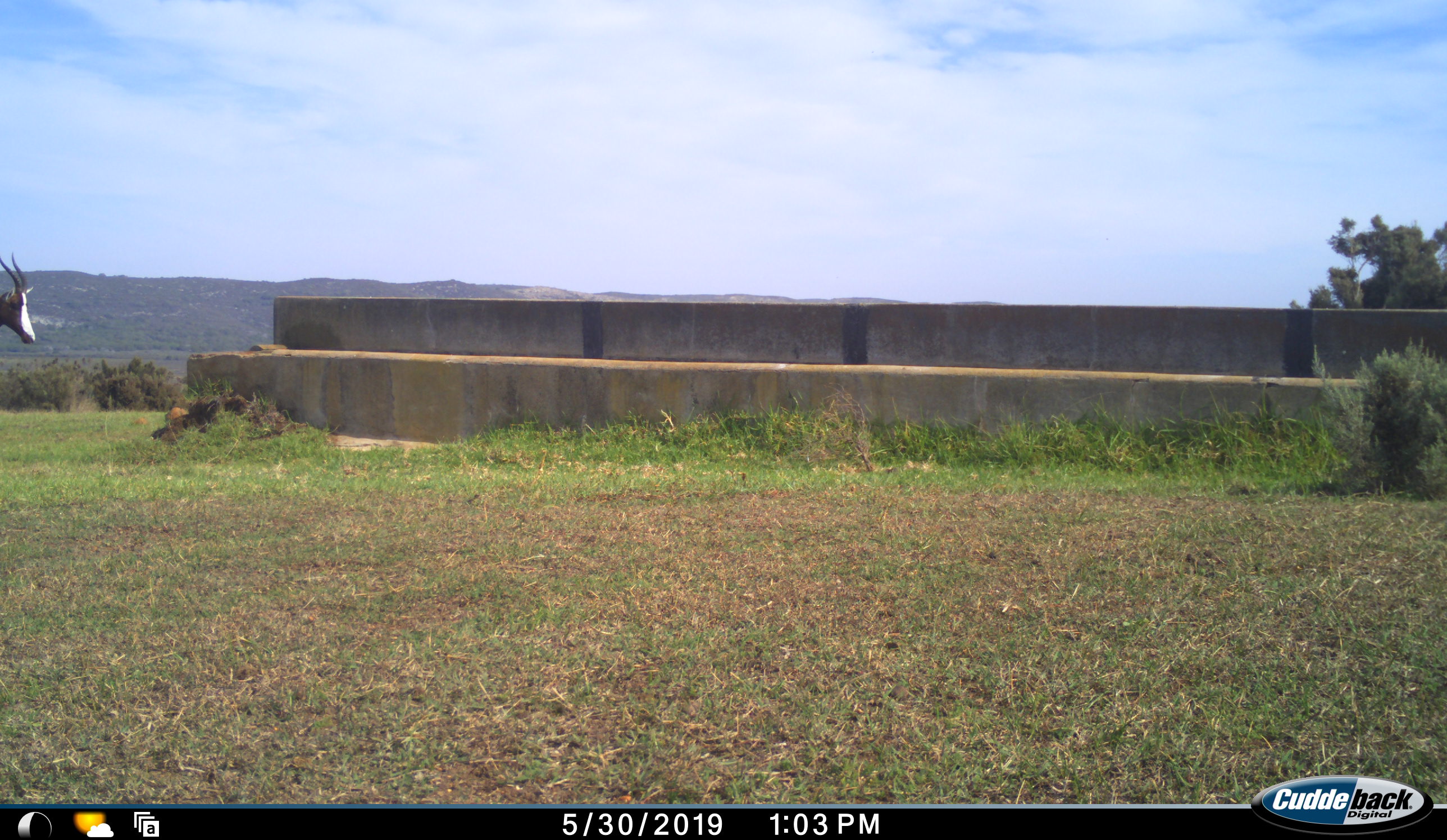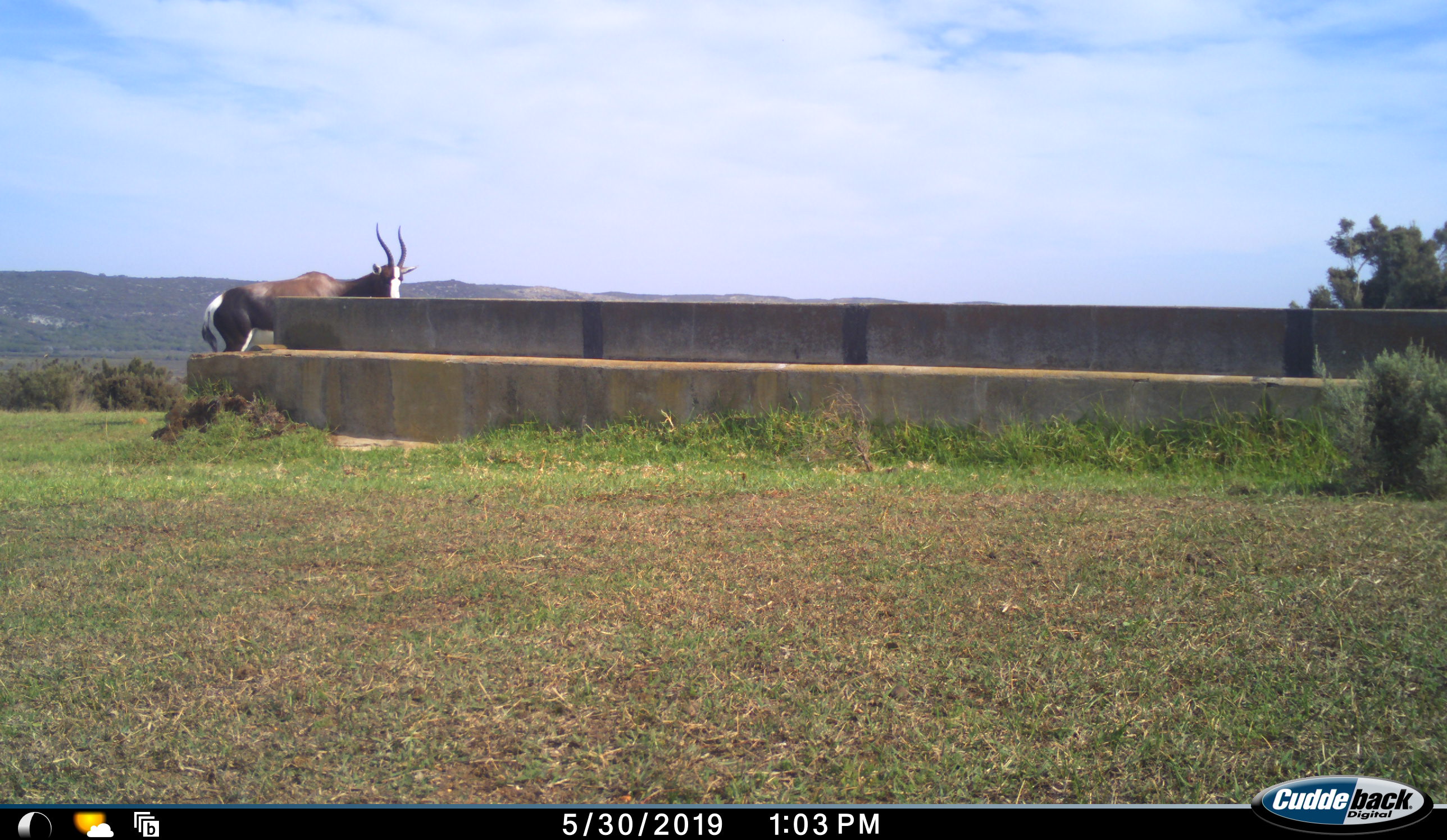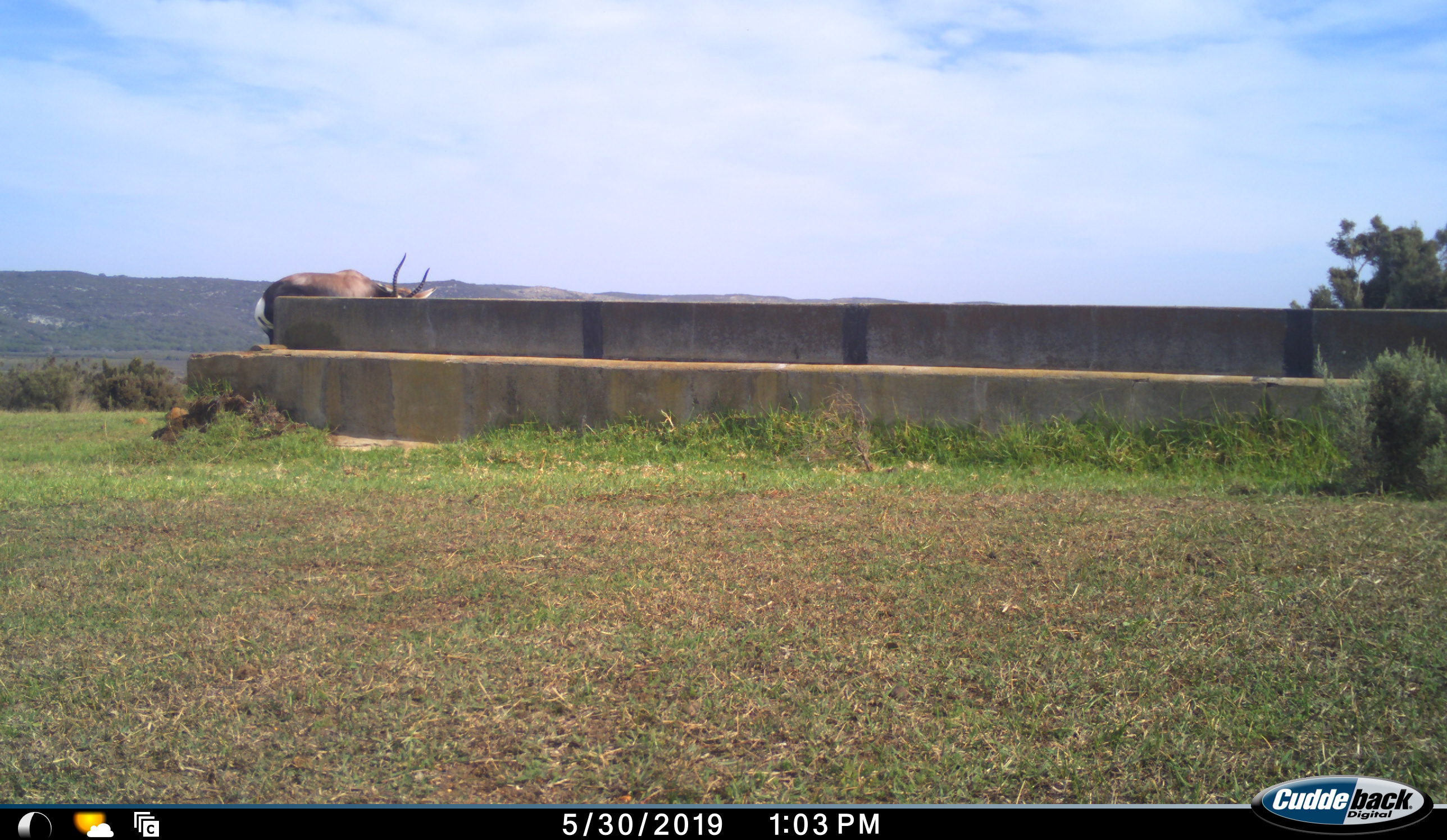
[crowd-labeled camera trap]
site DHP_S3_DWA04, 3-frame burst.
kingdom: Animalia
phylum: Chordata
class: Mammalia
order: Artiodactyla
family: Bovidae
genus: Damaliscus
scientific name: Damaliscus pygargus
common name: bontebok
Bontebok (Damaliscus pygargus), count 1. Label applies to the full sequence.